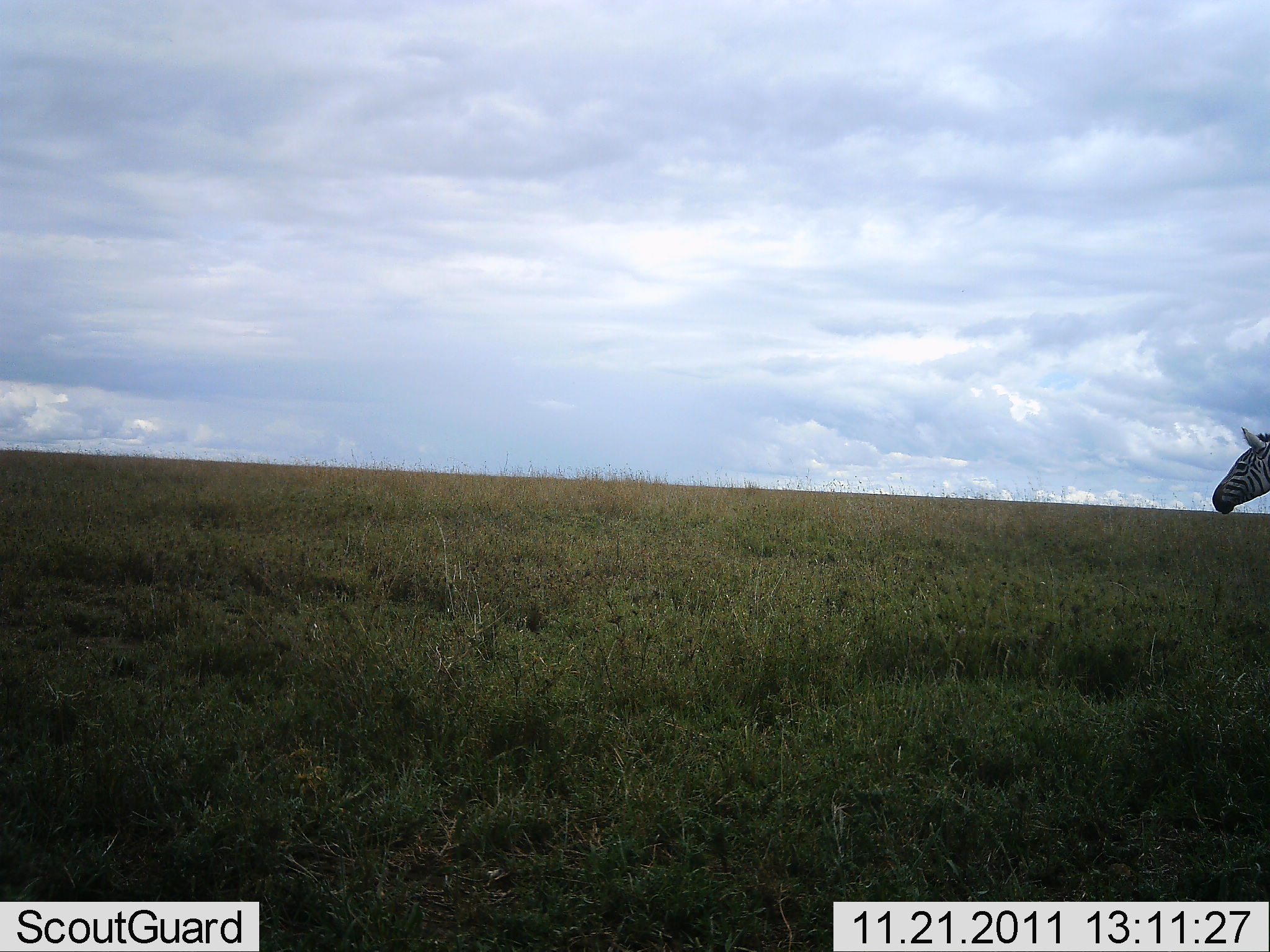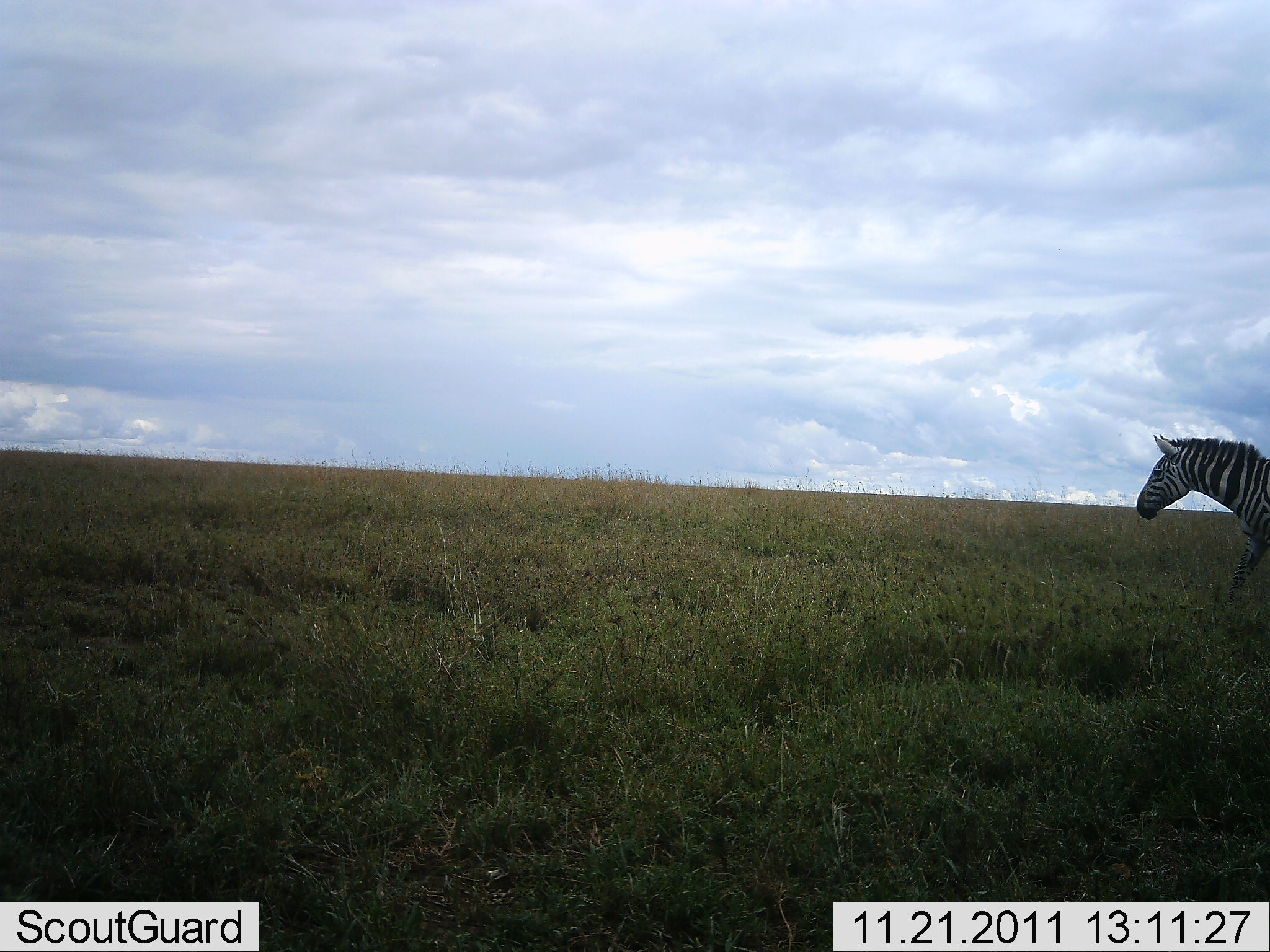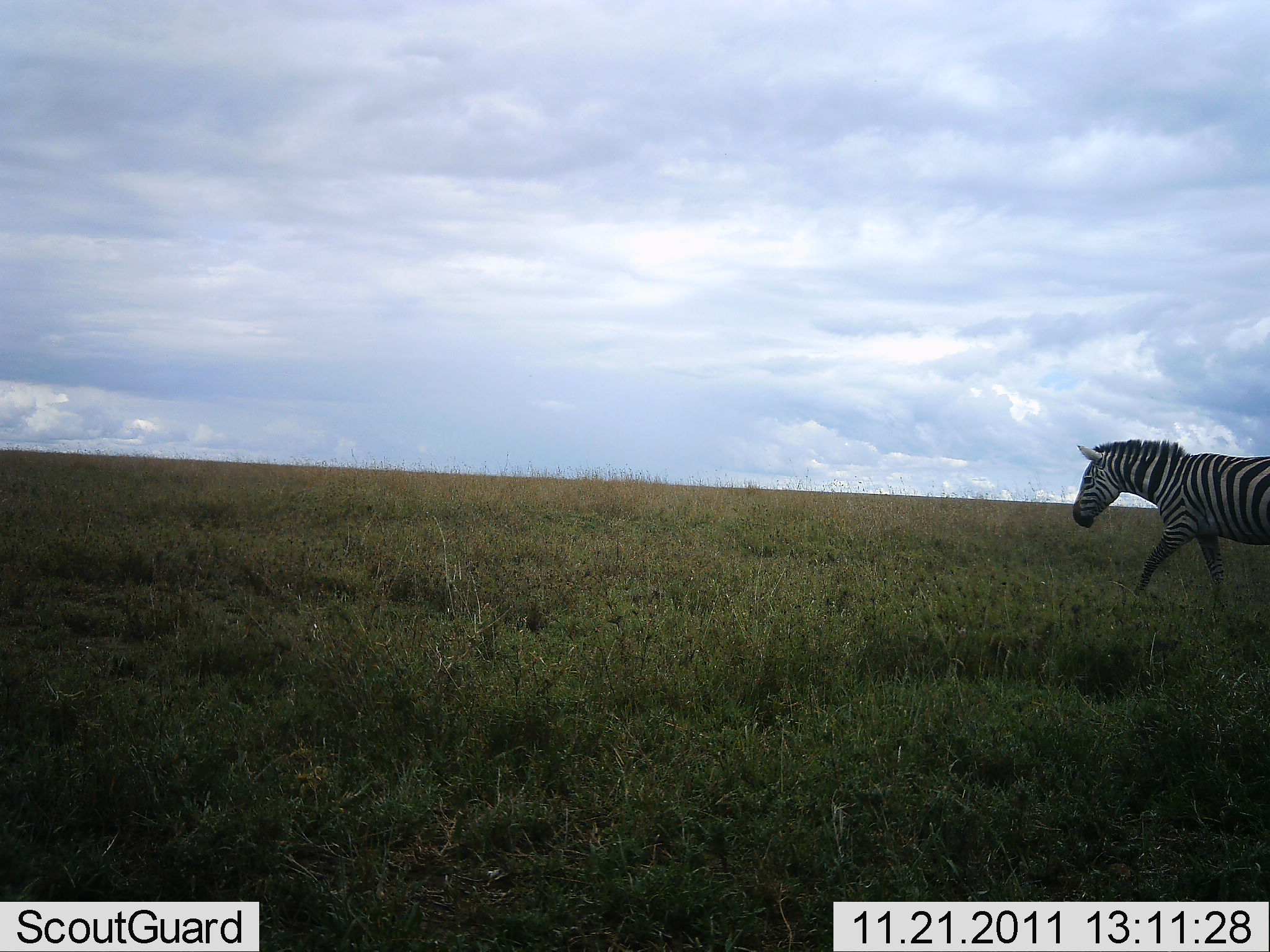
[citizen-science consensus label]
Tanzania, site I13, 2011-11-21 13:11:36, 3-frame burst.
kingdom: Animalia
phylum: Chordata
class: Mammalia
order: Perissodactyla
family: Equidae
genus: Equus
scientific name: Equus quagga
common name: plains zebra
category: zebra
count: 1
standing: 0%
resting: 0%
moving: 100%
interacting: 0%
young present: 0%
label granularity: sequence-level